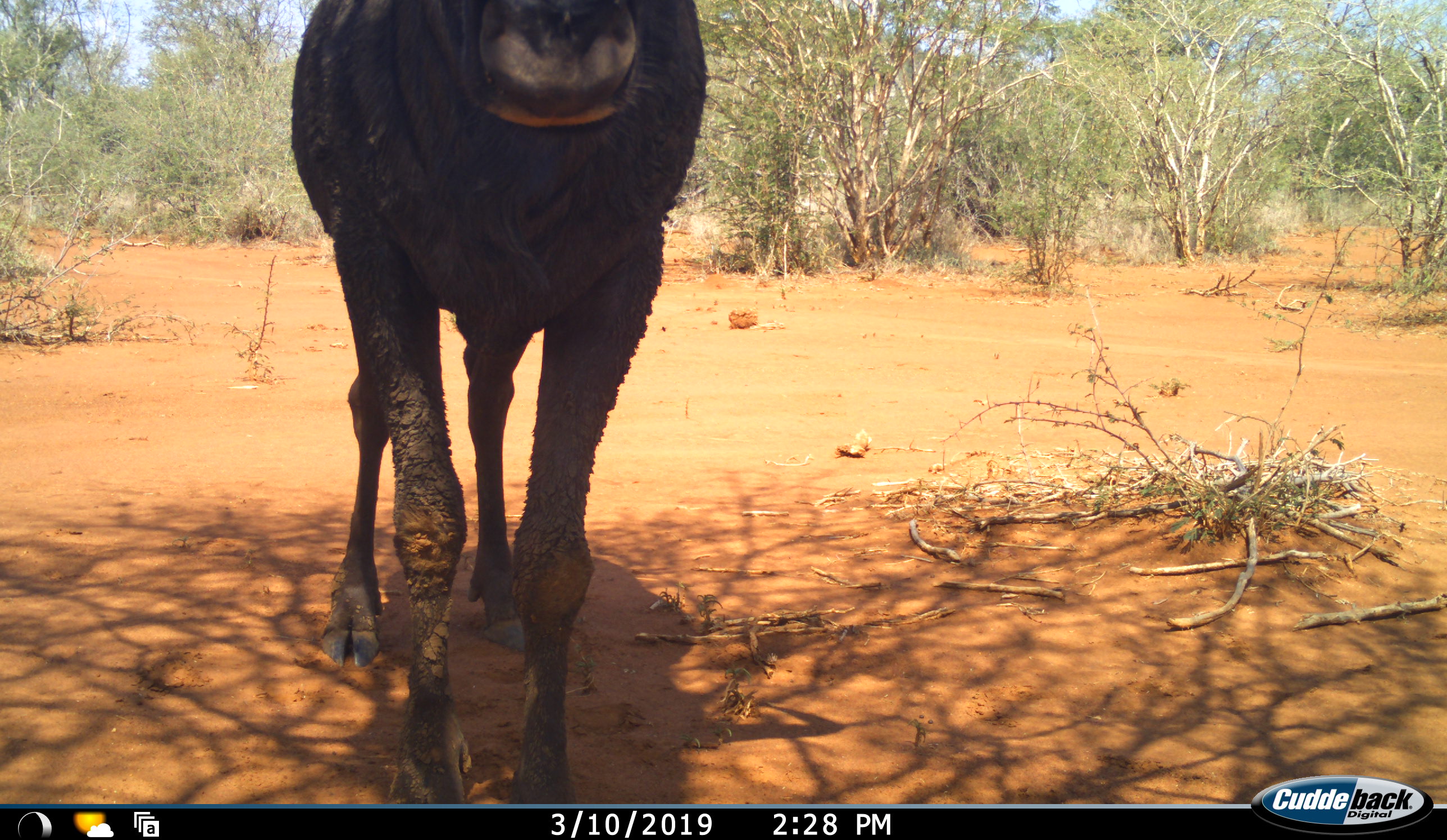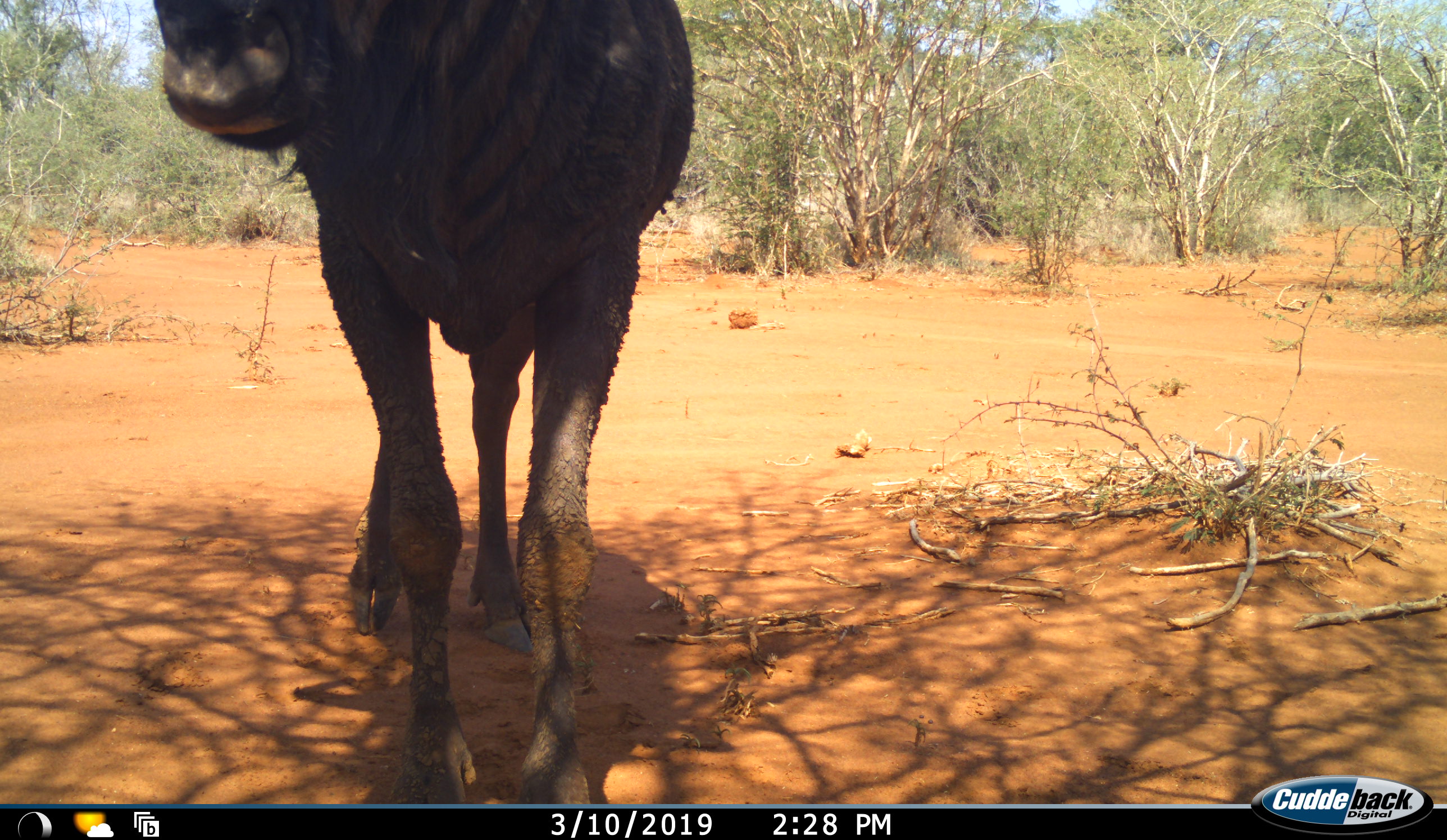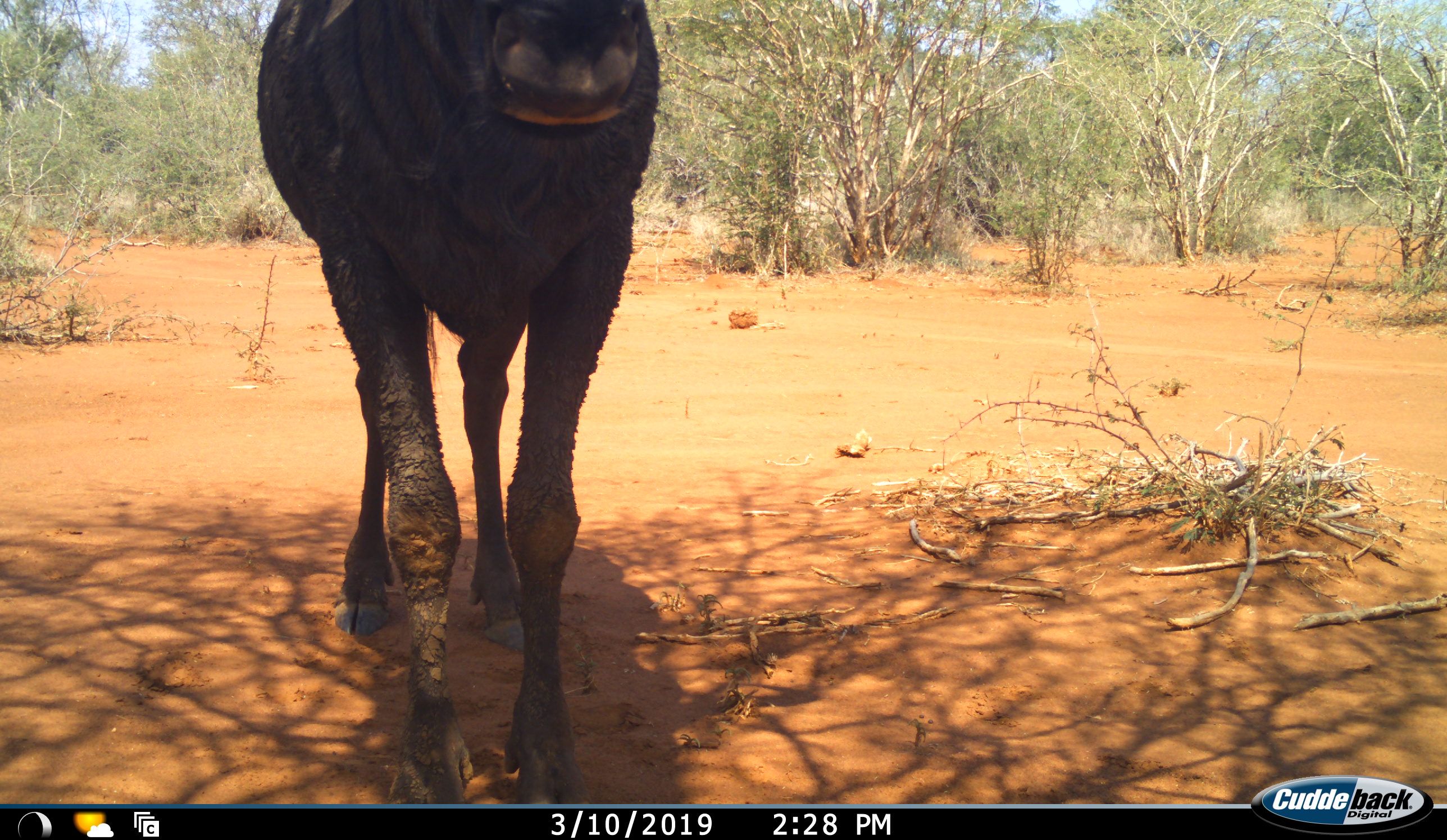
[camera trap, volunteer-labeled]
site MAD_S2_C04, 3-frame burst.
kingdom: Animalia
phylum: Chordata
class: Mammalia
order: Artiodactyla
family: Bovidae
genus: Connochaetes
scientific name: Connochaetes taurinus taurinus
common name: blue wildebeest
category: wildebeestblue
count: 1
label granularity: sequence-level